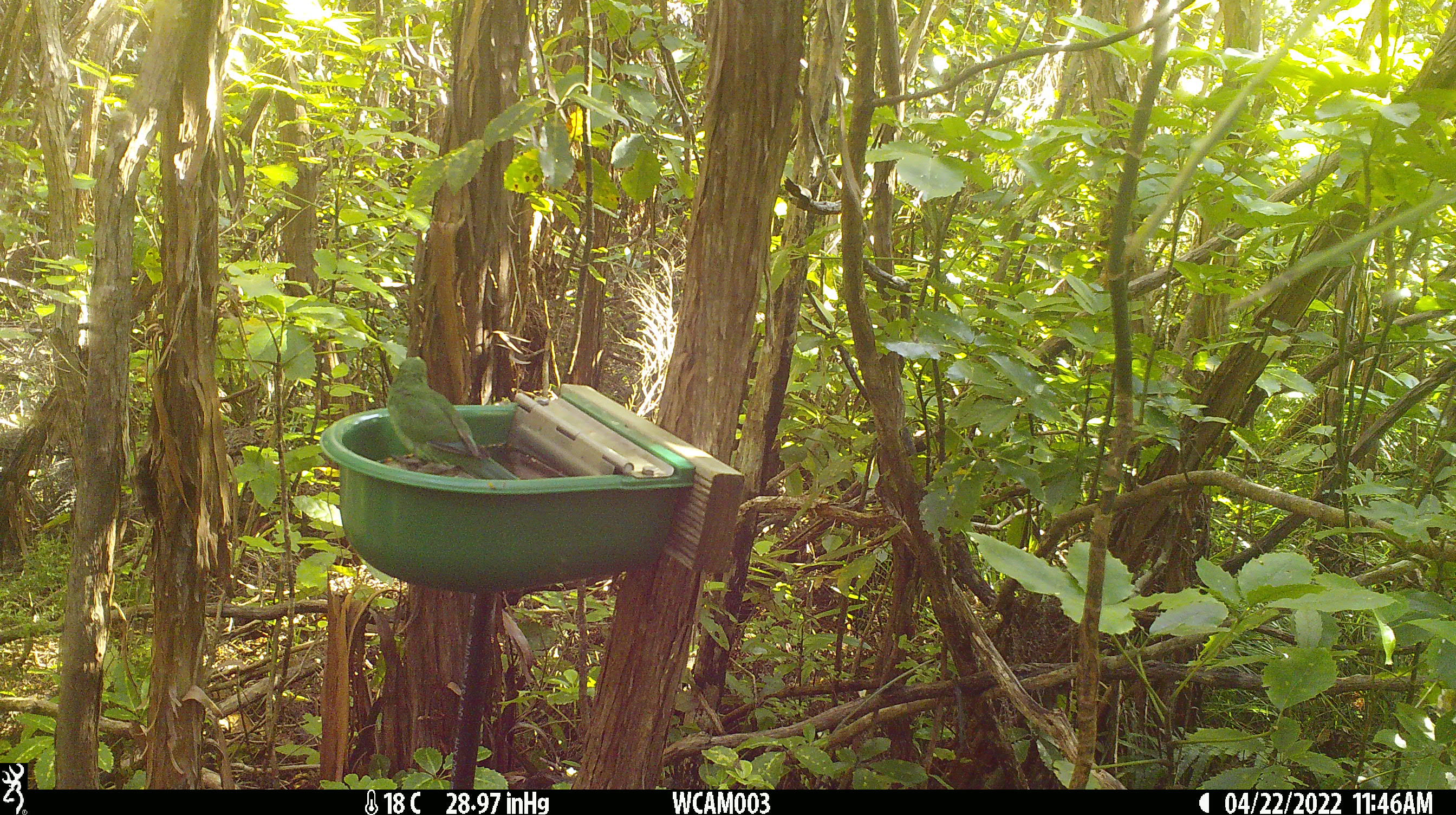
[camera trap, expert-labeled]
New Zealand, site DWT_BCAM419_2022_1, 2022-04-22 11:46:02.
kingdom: Animalia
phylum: Chordata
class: Aves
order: Psittaciformes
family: Psittaculidae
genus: Cyanoramphus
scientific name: Cyanoramphus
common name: parakeet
Parakeet (Cyanoramphus).